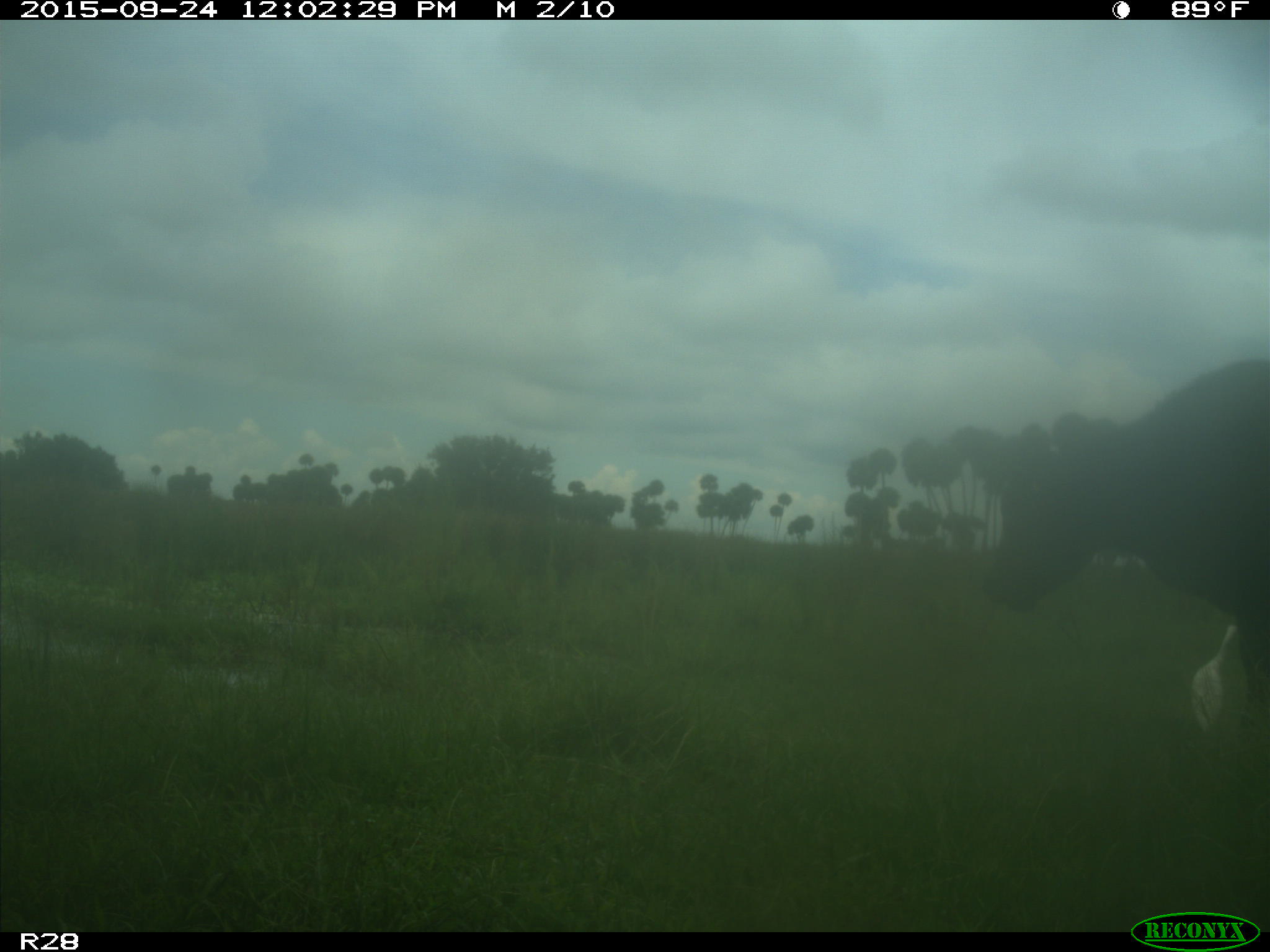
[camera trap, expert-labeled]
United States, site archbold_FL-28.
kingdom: Animalia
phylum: Chordata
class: Mammalia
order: Artiodactyla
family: Bovidae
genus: Bos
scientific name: Bos taurus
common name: domestic cow